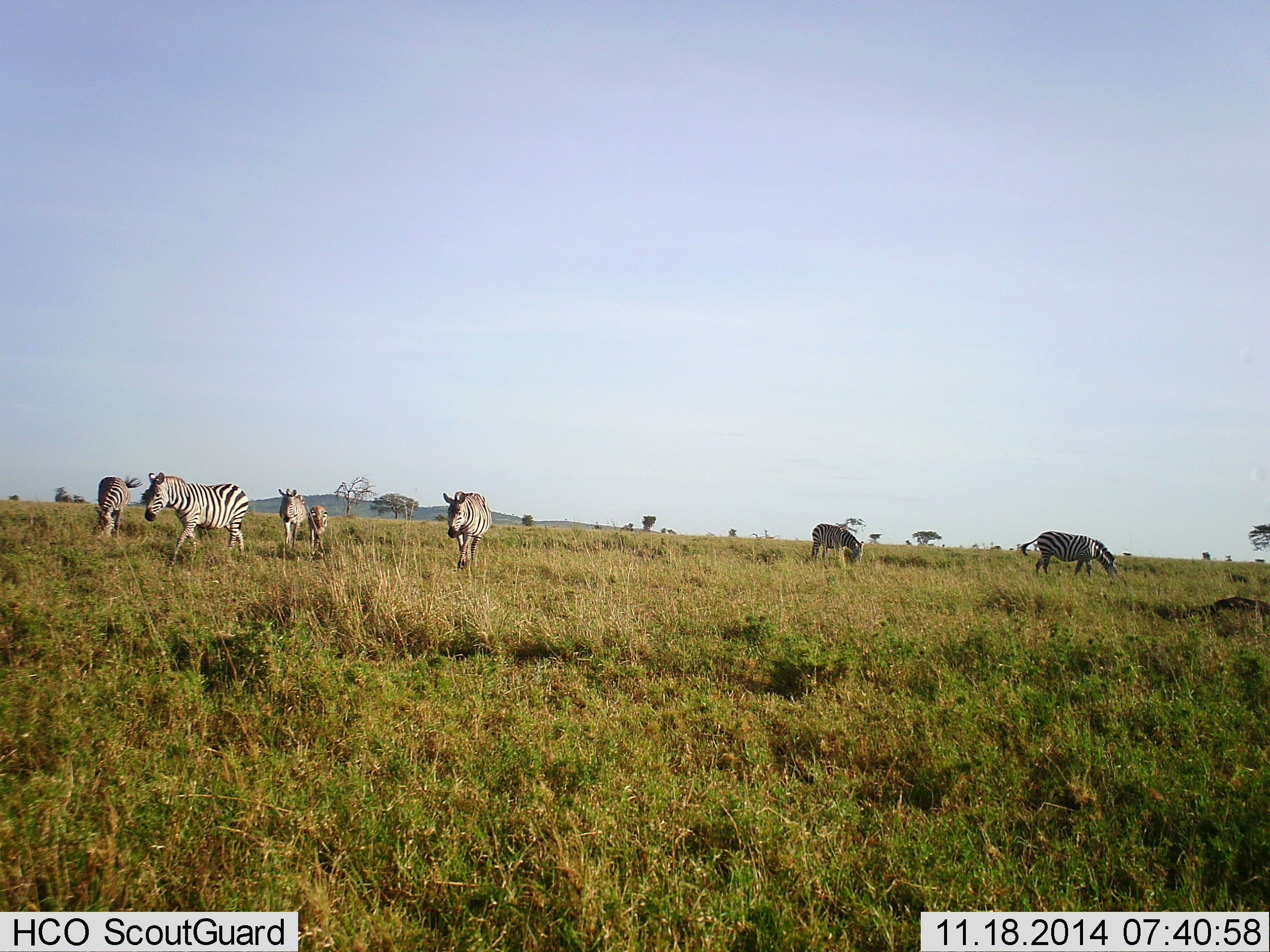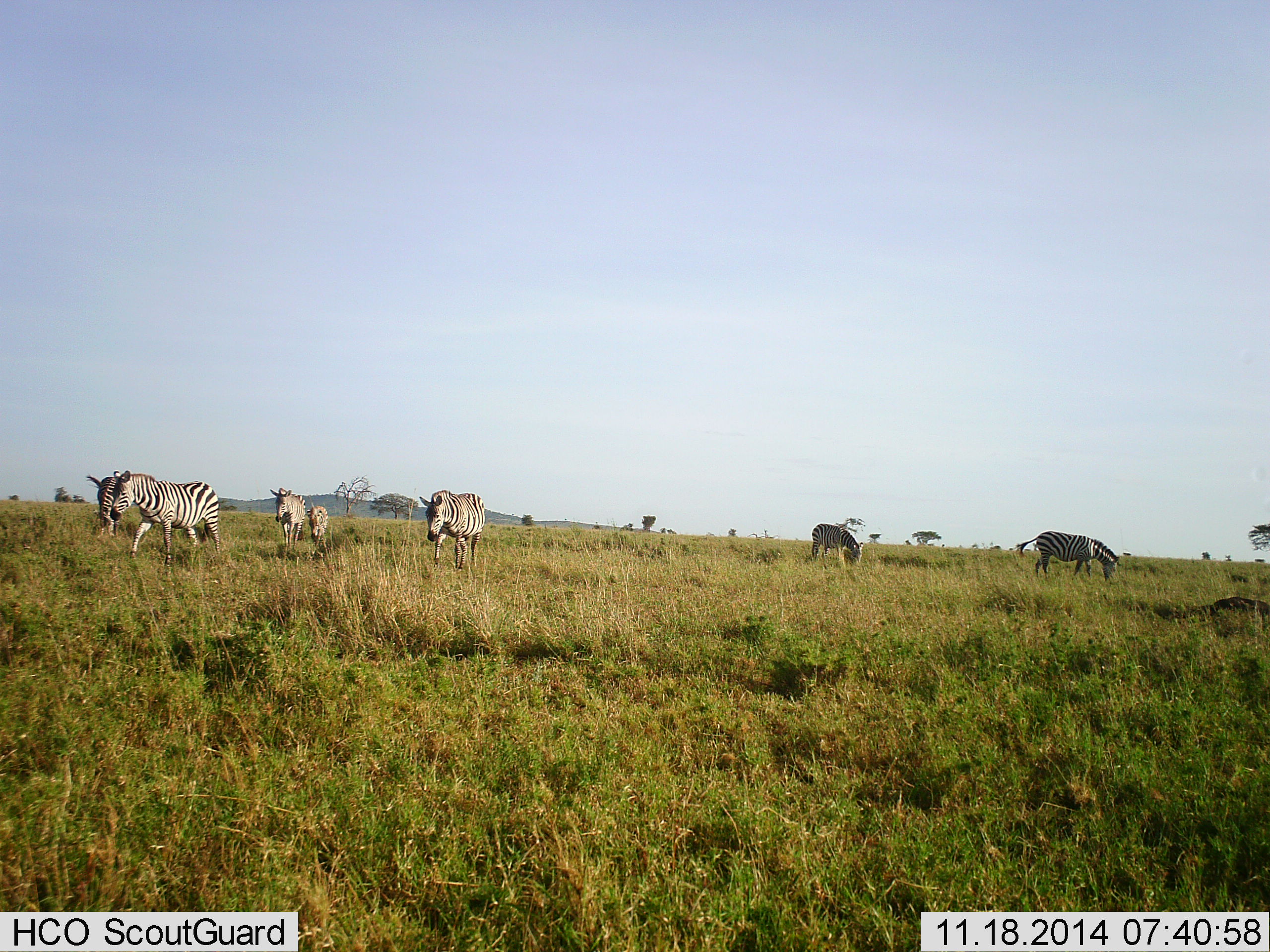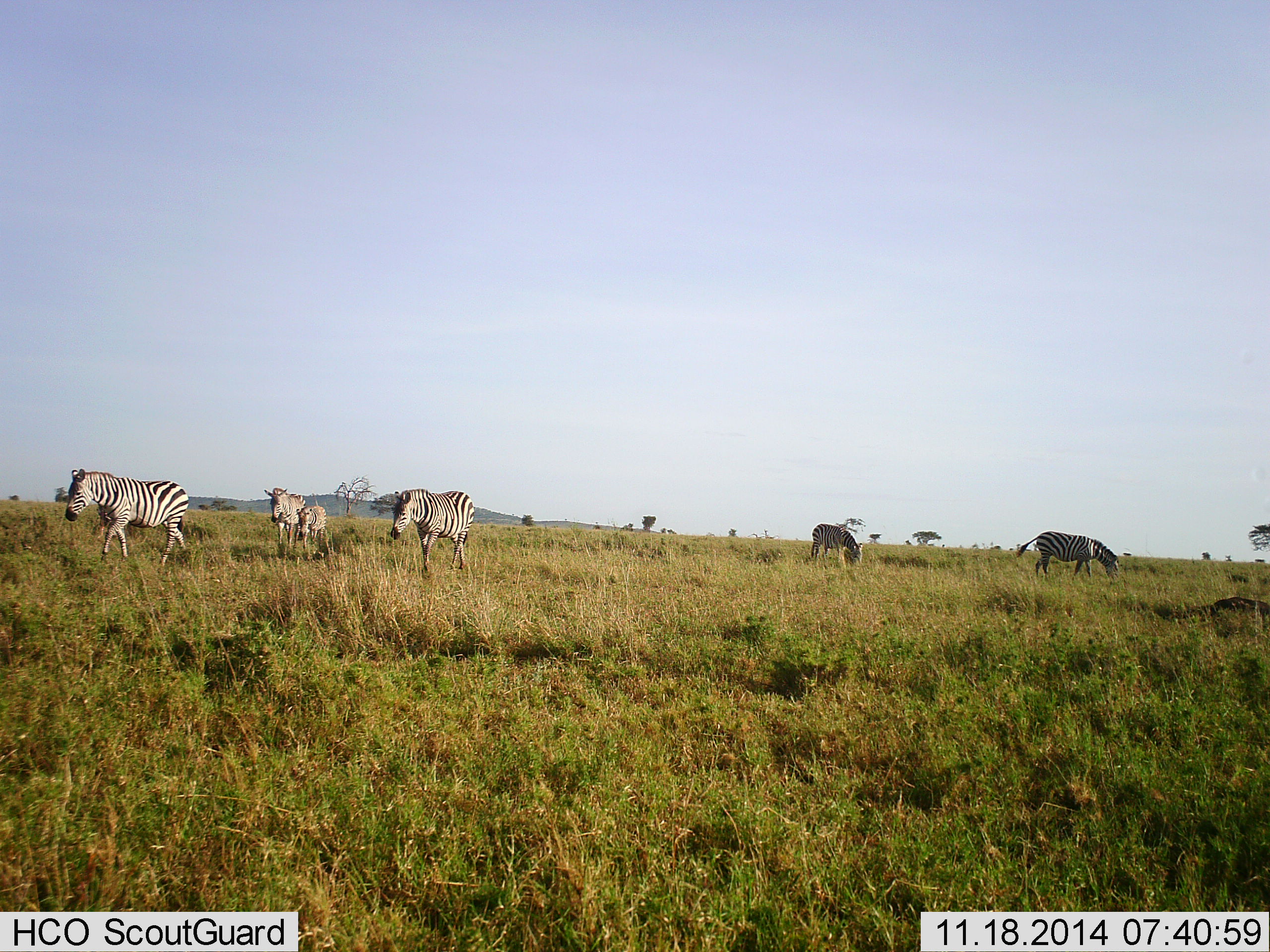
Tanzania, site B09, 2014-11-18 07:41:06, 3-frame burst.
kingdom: Animalia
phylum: Chordata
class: Mammalia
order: Perissodactyla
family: Equidae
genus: Equus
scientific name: Equus quagga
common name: plains zebra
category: zebra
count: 7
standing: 30%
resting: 0%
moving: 100%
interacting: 0%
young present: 50%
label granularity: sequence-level